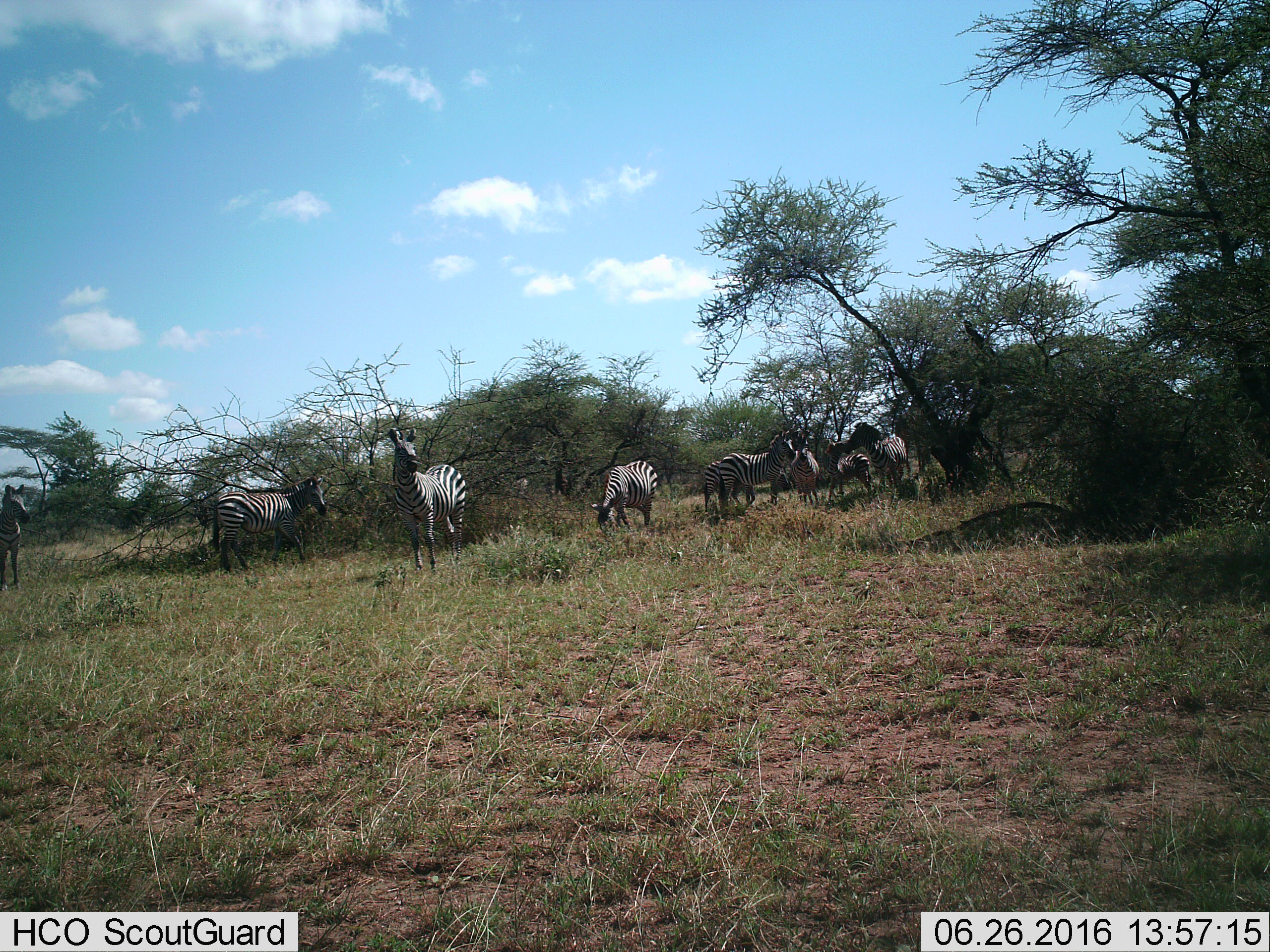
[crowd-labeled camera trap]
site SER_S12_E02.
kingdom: Animalia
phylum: Chordata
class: Mammalia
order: Perissodactyla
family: Equidae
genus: Equus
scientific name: Equus quagga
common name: plains zebra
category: zebraplains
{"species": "zebraplains (plains zebra) (Equus quagga)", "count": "9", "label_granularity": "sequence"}